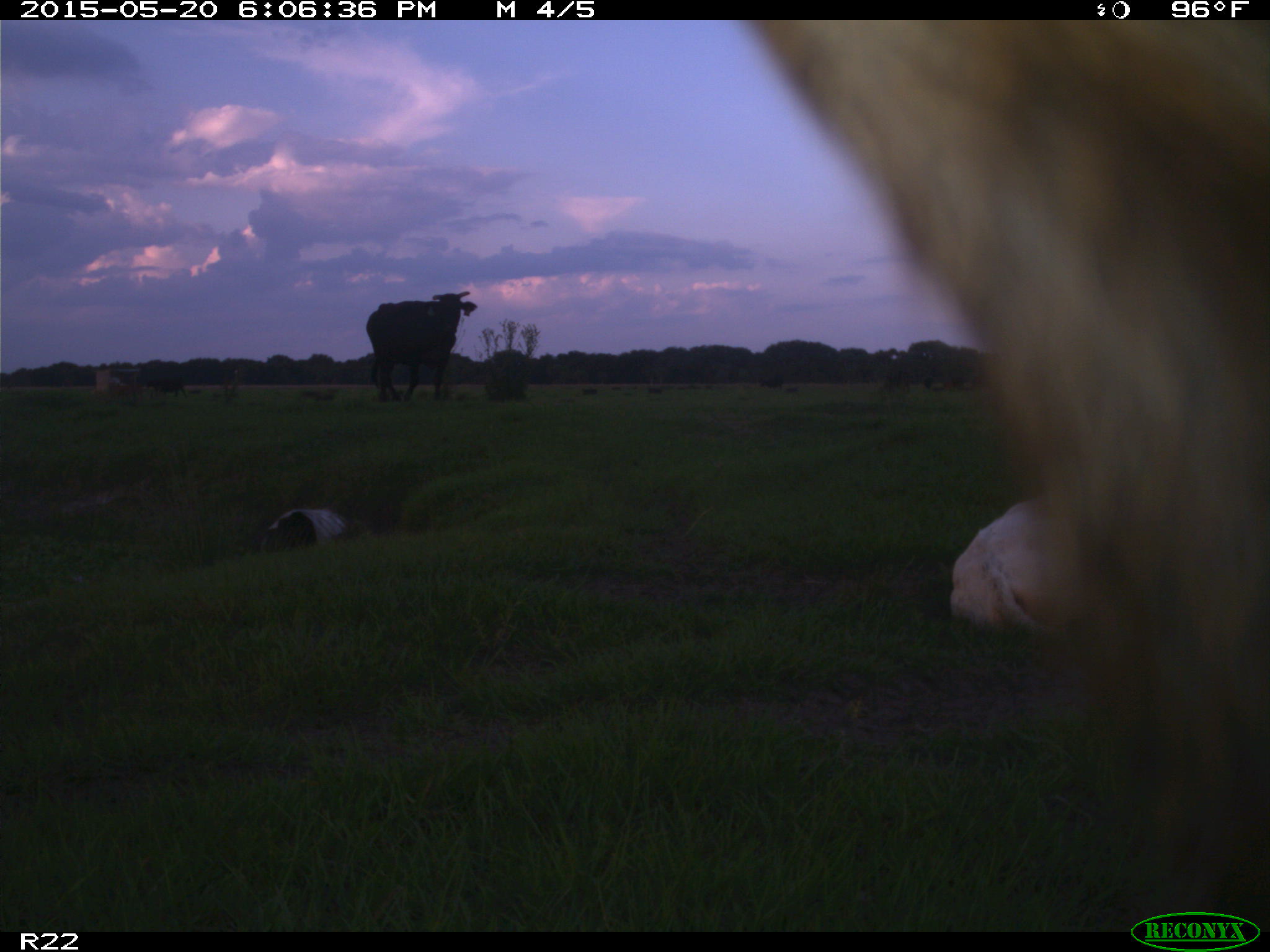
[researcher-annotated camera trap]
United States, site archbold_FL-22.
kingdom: Animalia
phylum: Chordata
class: Mammalia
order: Artiodactyla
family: Bovidae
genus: Bos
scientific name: Bos taurus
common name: domestic cow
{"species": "Bos taurus (domestic cow)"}